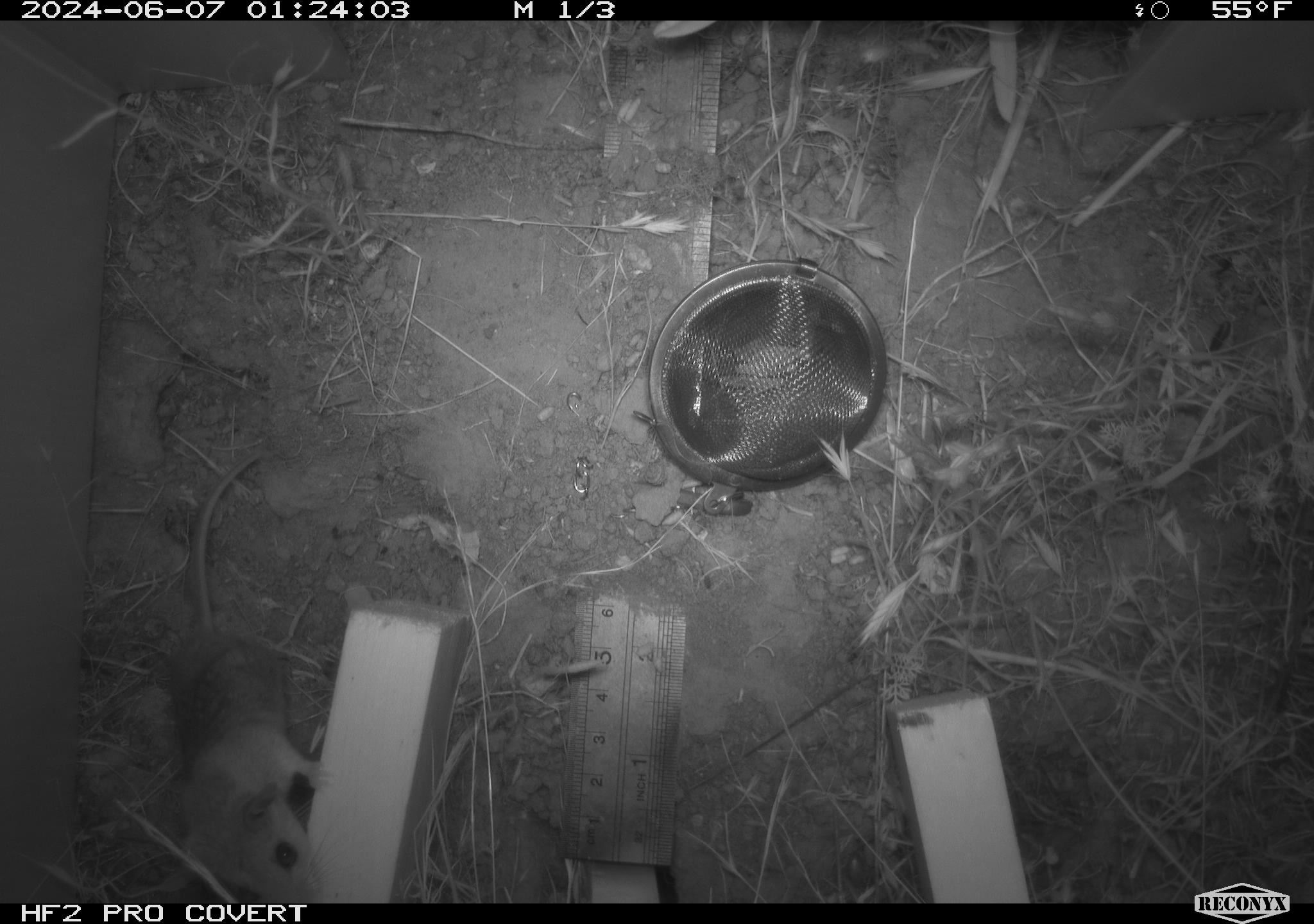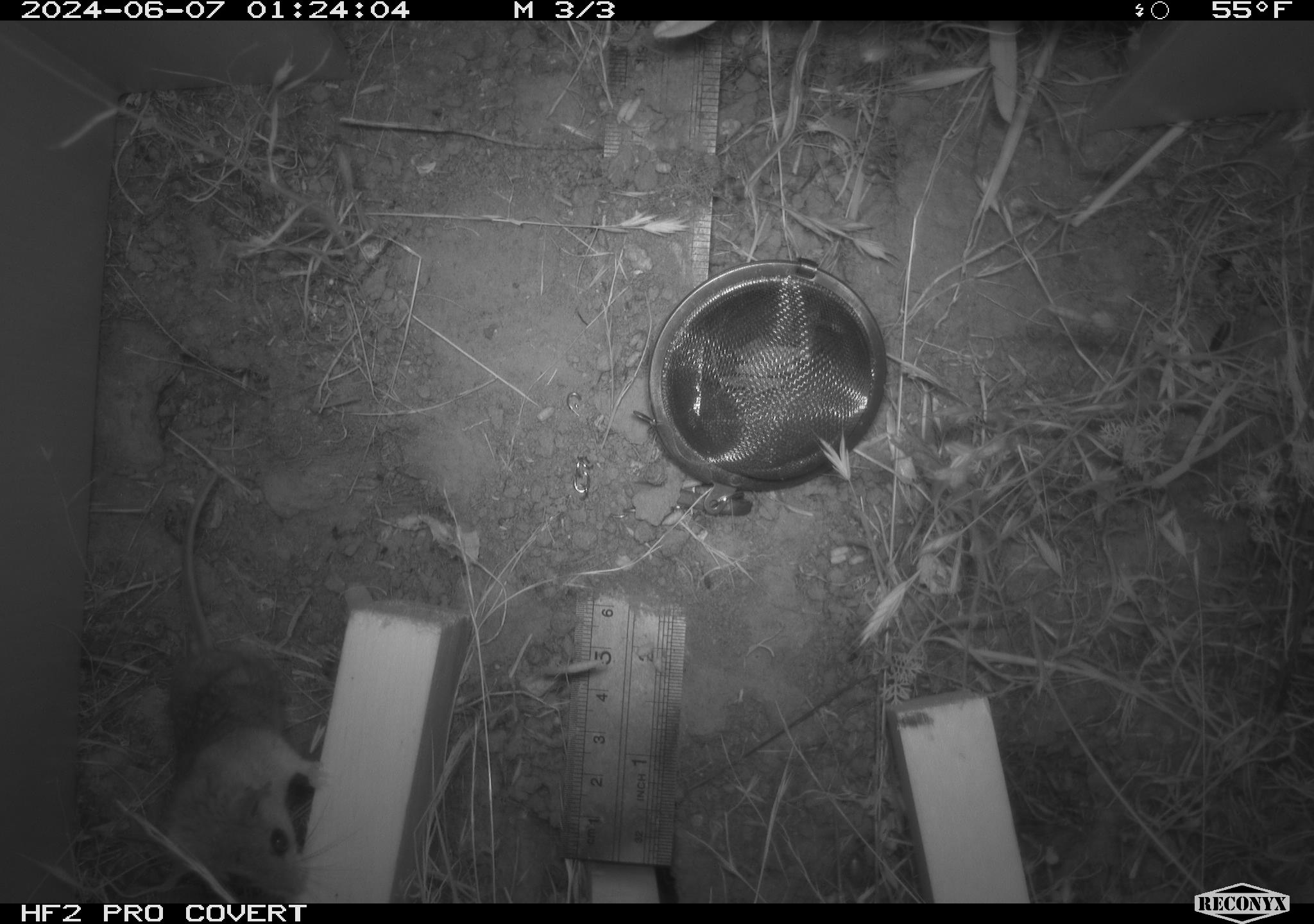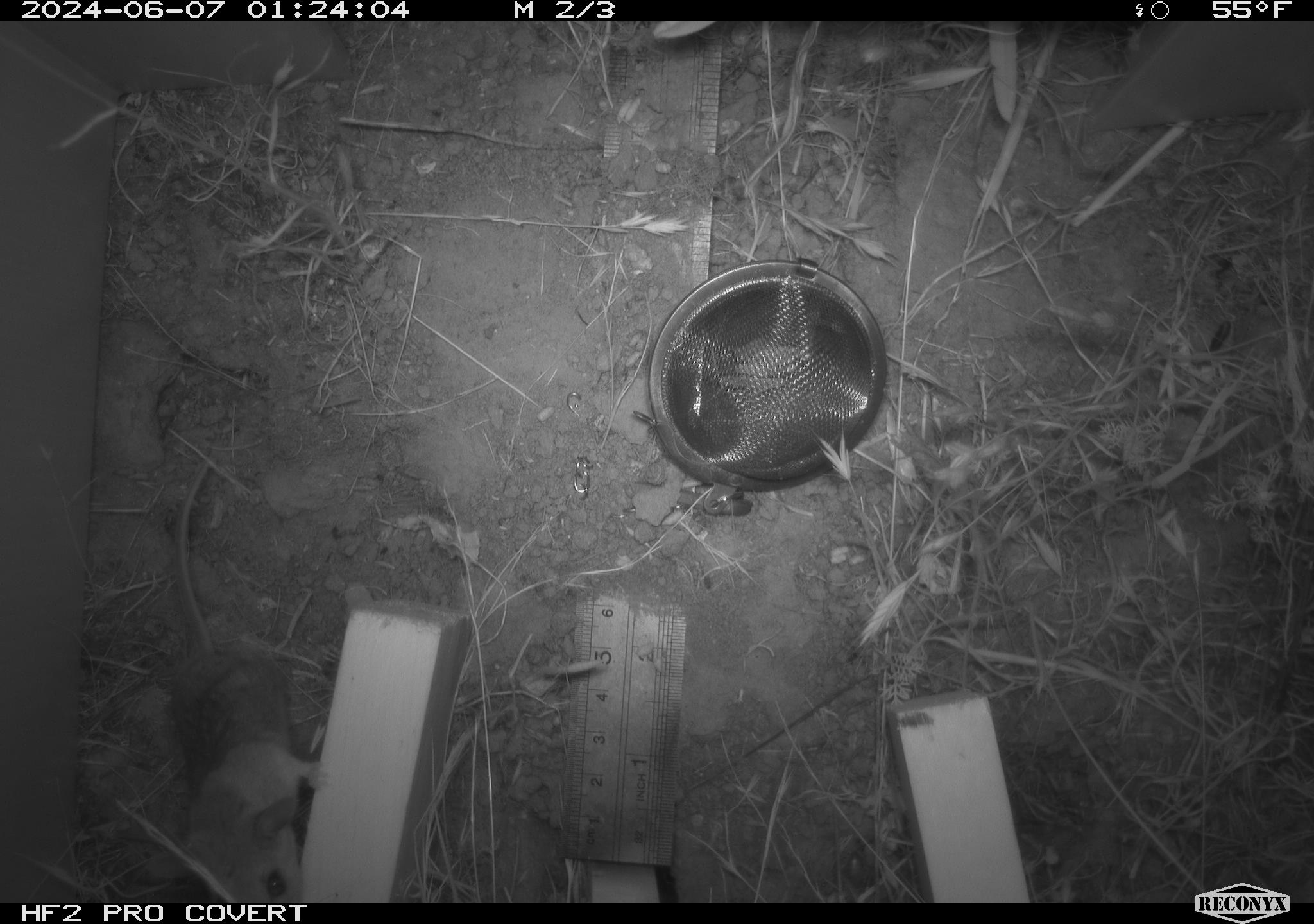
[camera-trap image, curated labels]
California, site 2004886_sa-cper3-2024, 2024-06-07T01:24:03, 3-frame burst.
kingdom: Animalia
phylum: Chordata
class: Mammalia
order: Rodentia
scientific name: Rodentia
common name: rodent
Rodent (Rodentia).